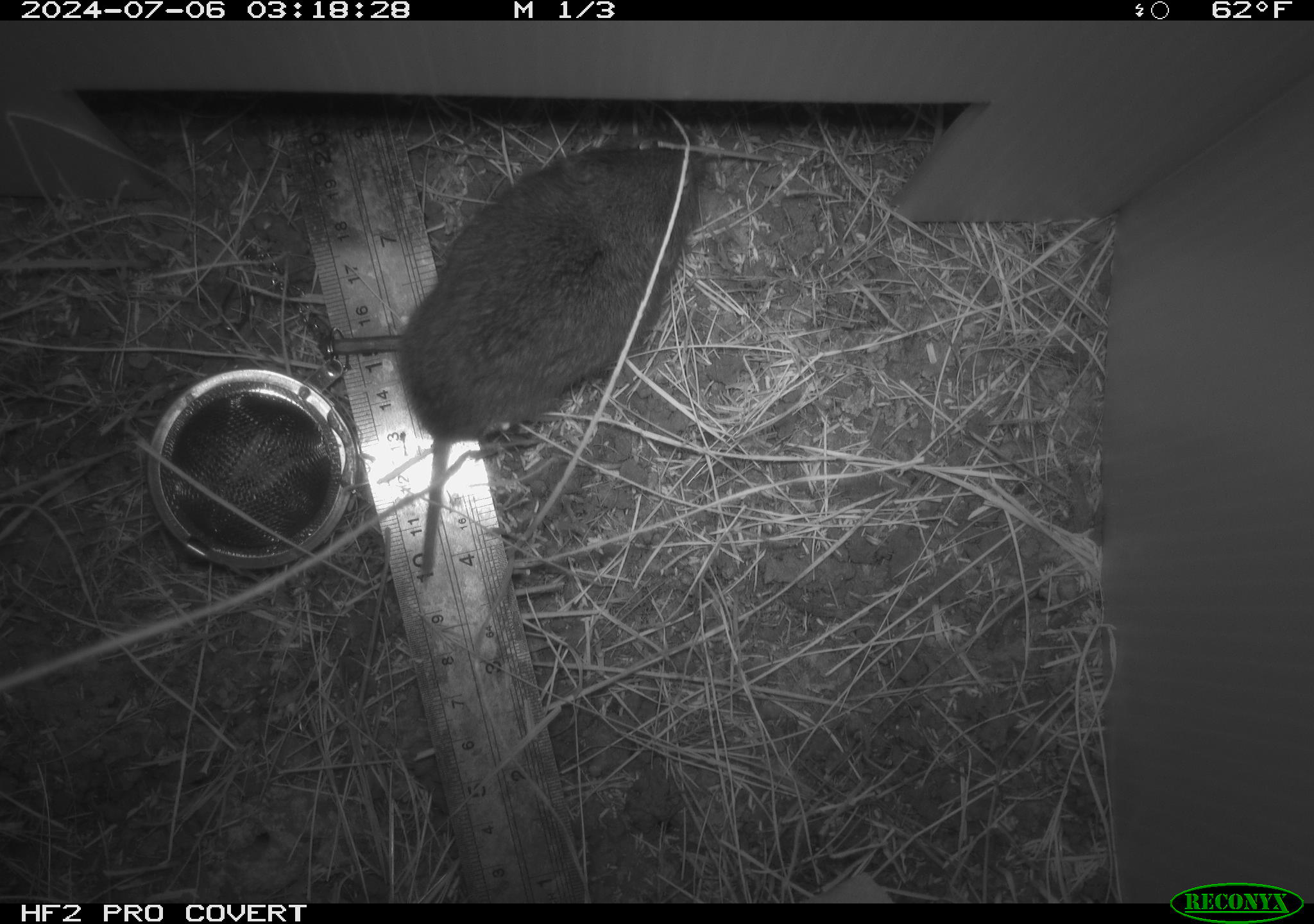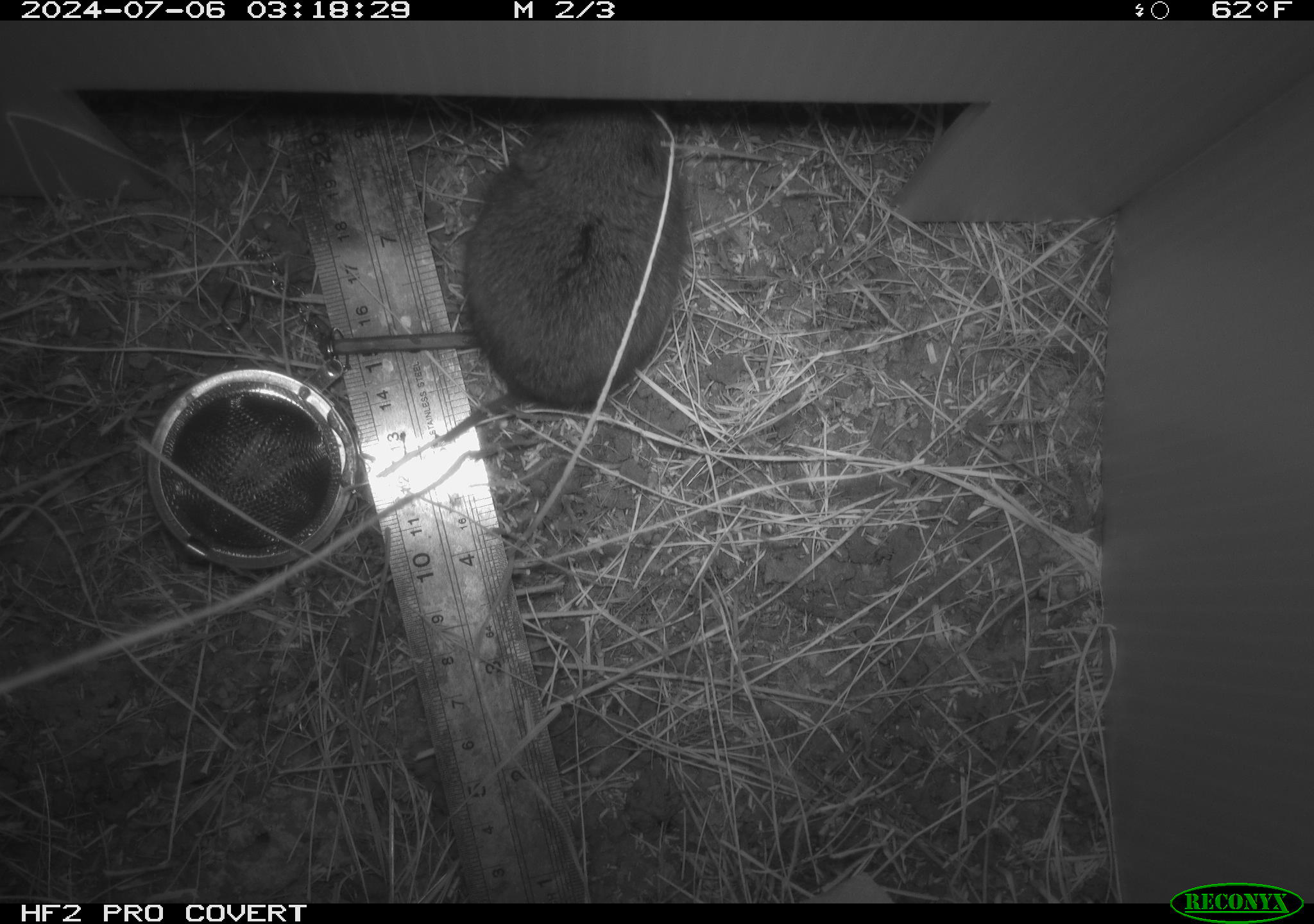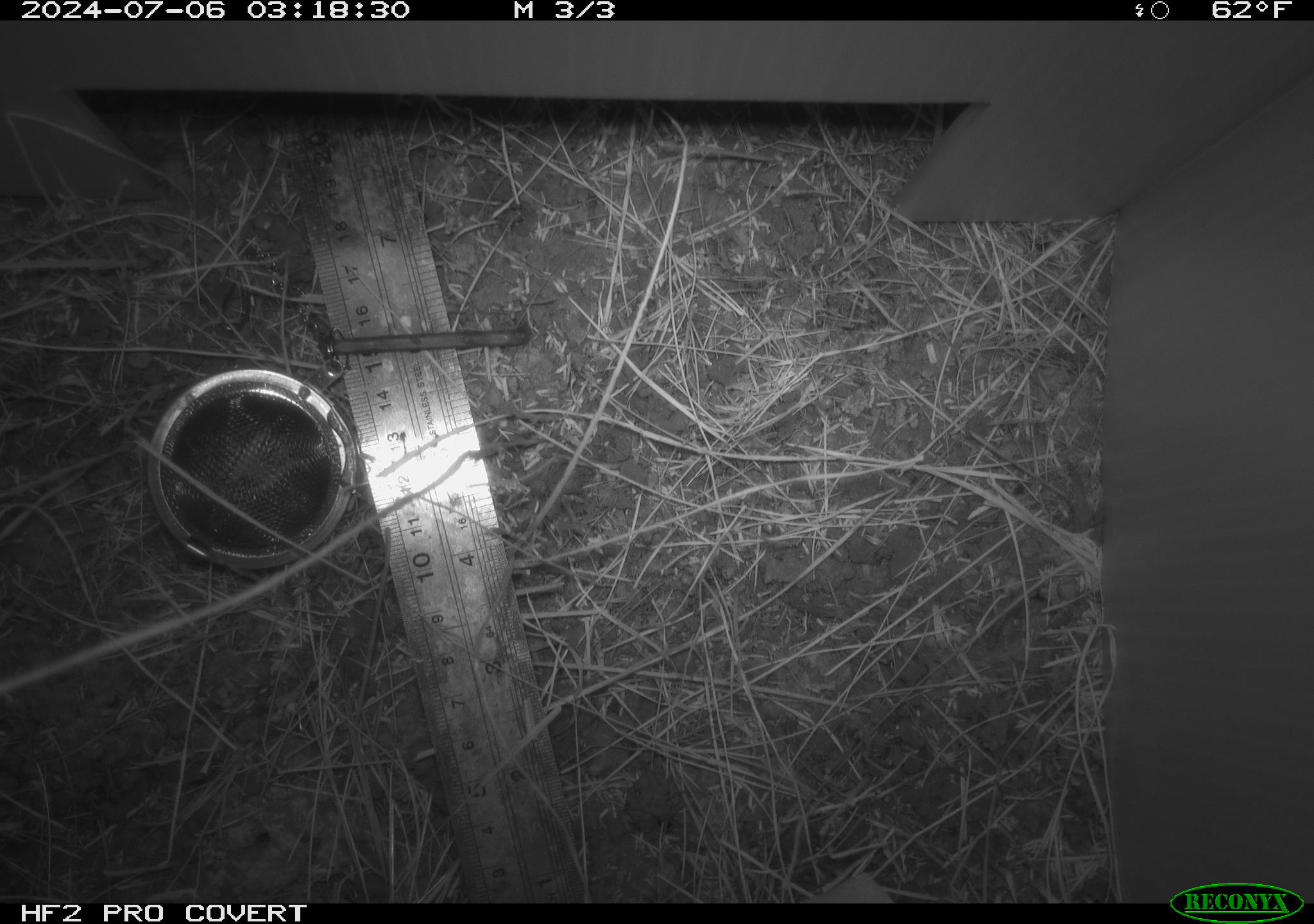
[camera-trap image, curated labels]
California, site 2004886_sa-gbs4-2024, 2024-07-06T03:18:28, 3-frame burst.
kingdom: Animalia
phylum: Chordata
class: Mammalia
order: Rodentia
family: Cricetidae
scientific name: Arvicolinae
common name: voles, lemmings, and muskrats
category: arvicolinae subfamily